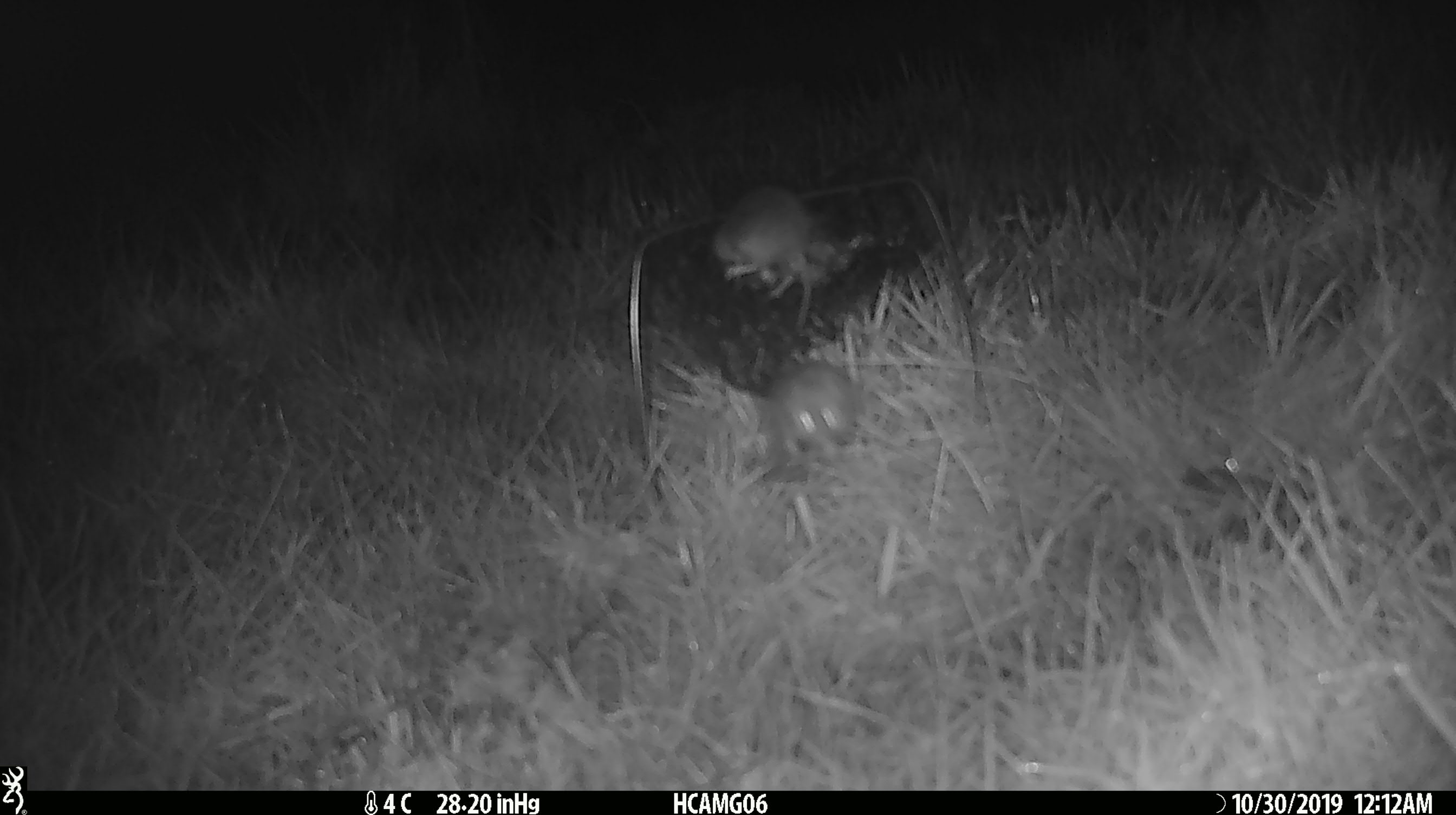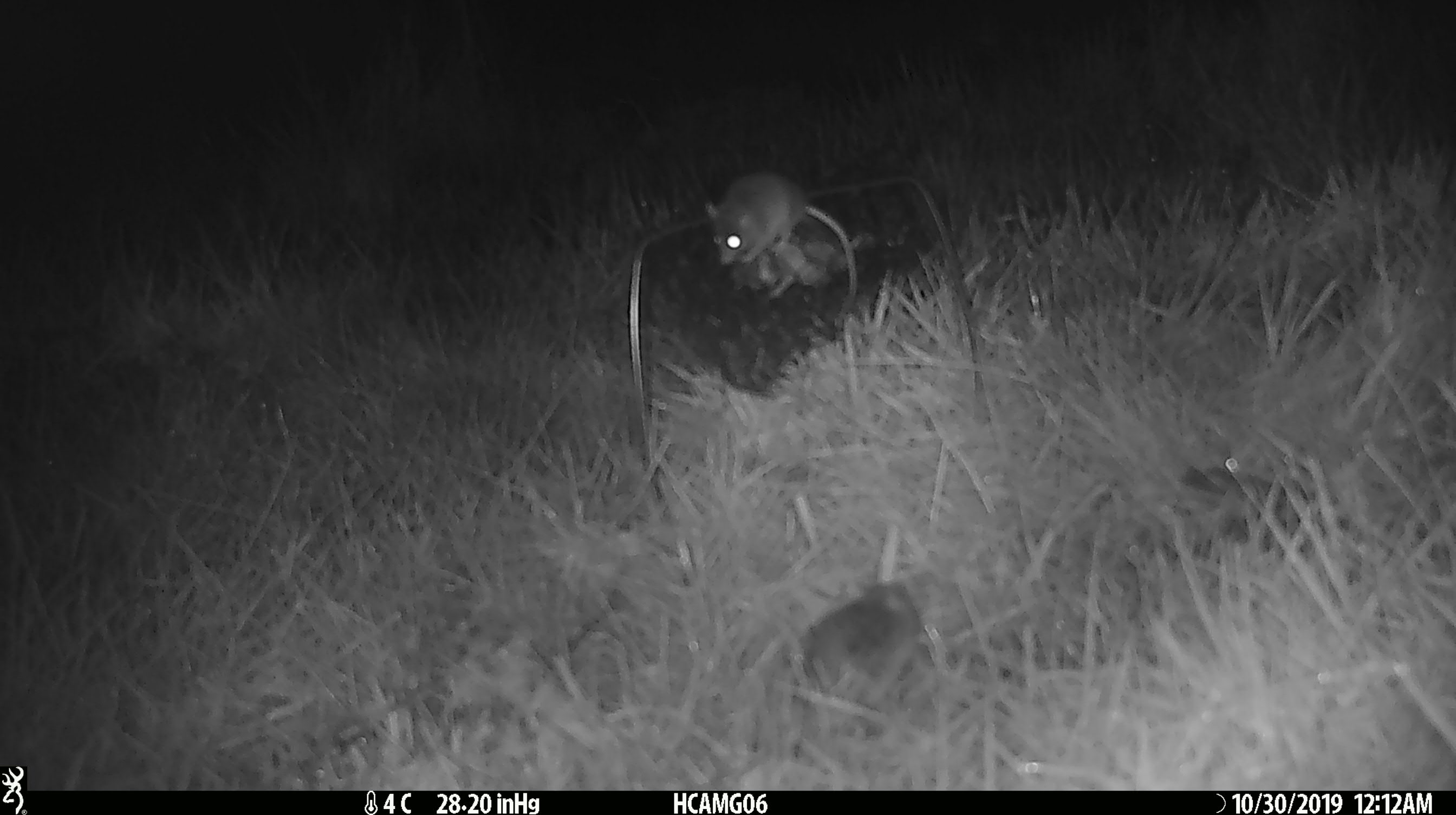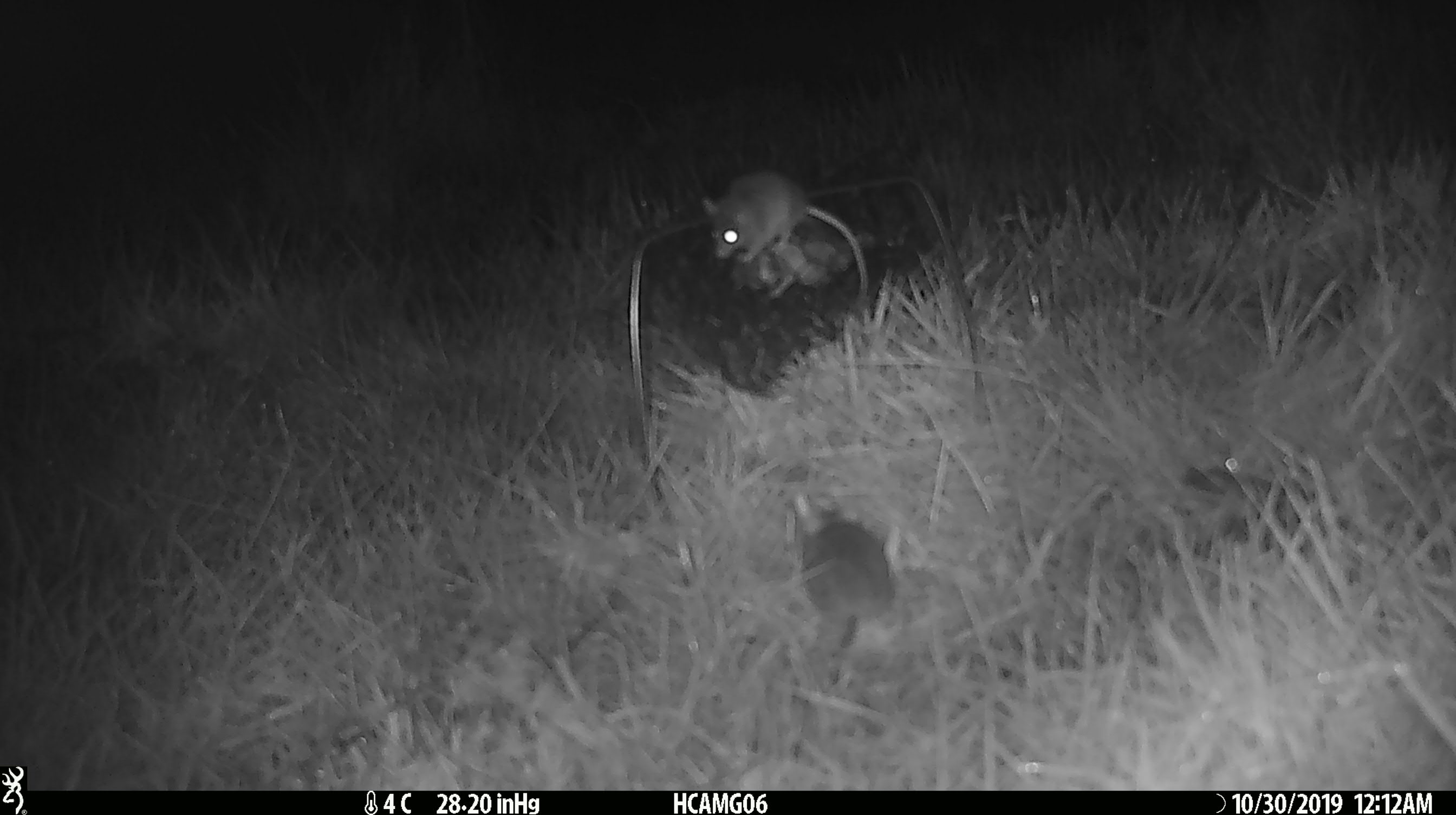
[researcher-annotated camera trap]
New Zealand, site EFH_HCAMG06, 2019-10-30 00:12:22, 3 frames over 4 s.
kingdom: Animalia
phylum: Chordata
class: Mammalia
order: Rodentia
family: Muridae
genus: Mus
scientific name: Mus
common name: mouse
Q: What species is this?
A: Mouse (Mus).